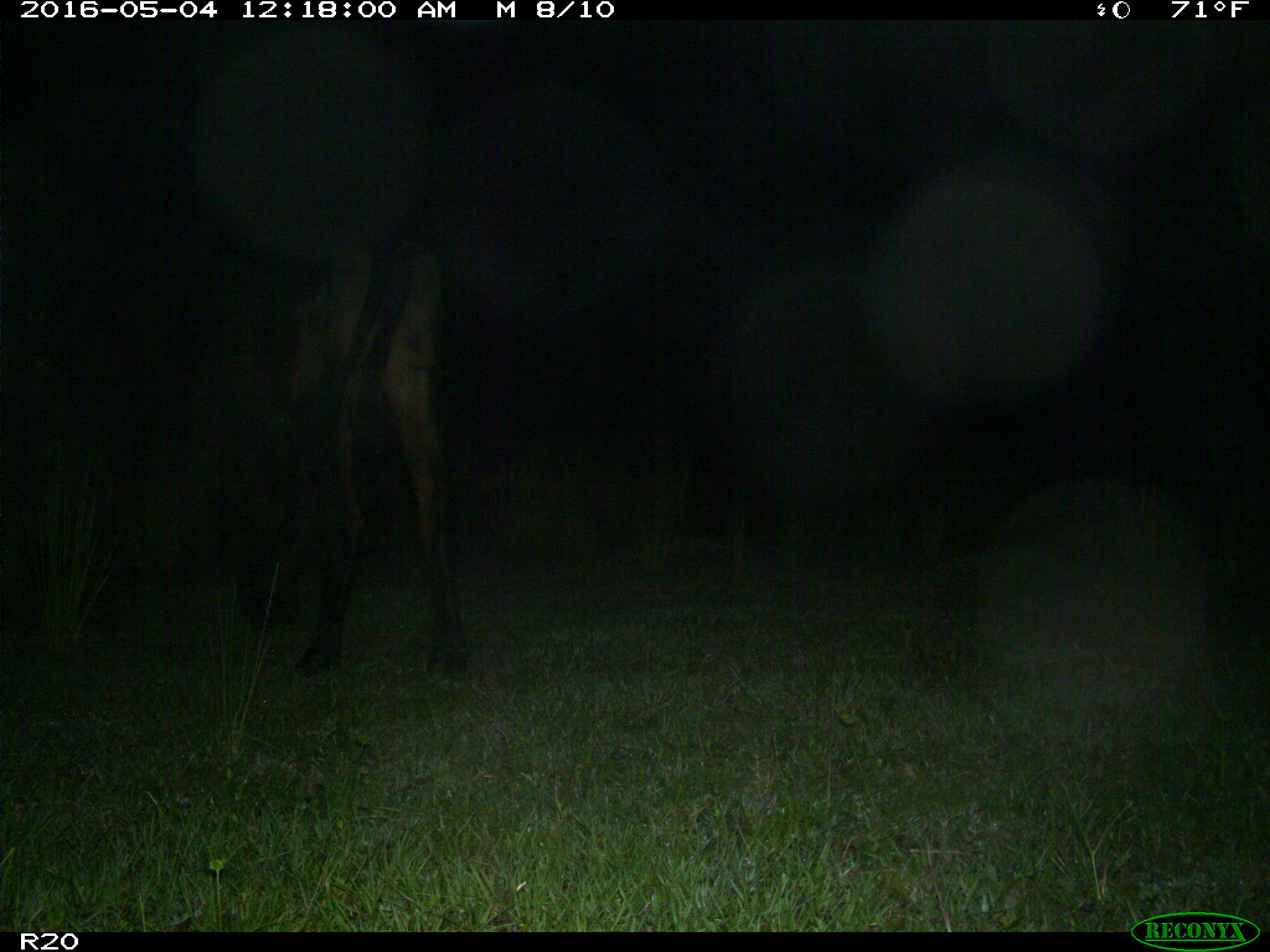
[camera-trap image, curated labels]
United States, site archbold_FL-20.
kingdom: Animalia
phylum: Chordata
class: Mammalia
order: Artiodactyla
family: Bovidae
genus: Bos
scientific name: Bos taurus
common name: domestic cow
Bos taurus (domestic cow).